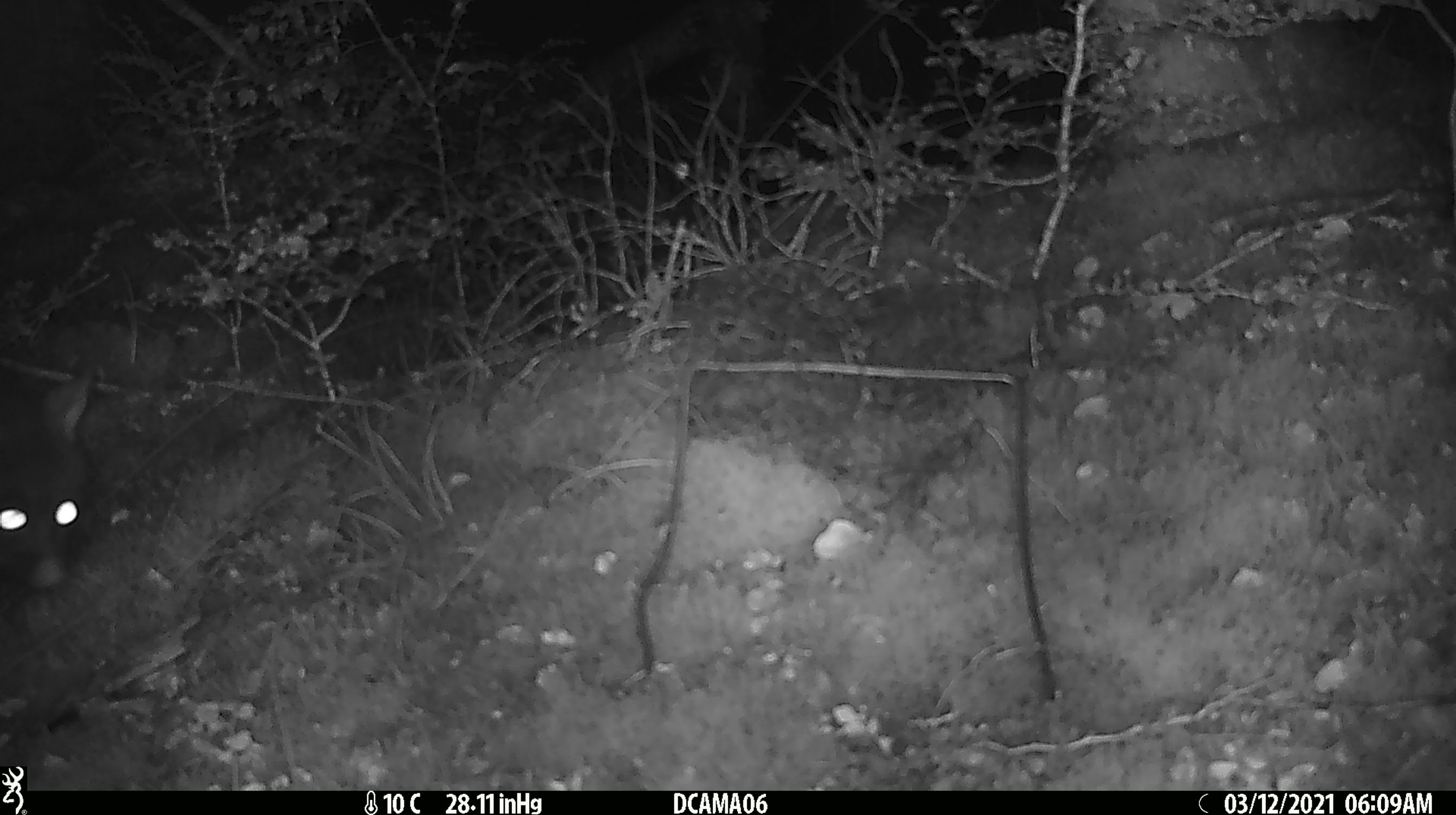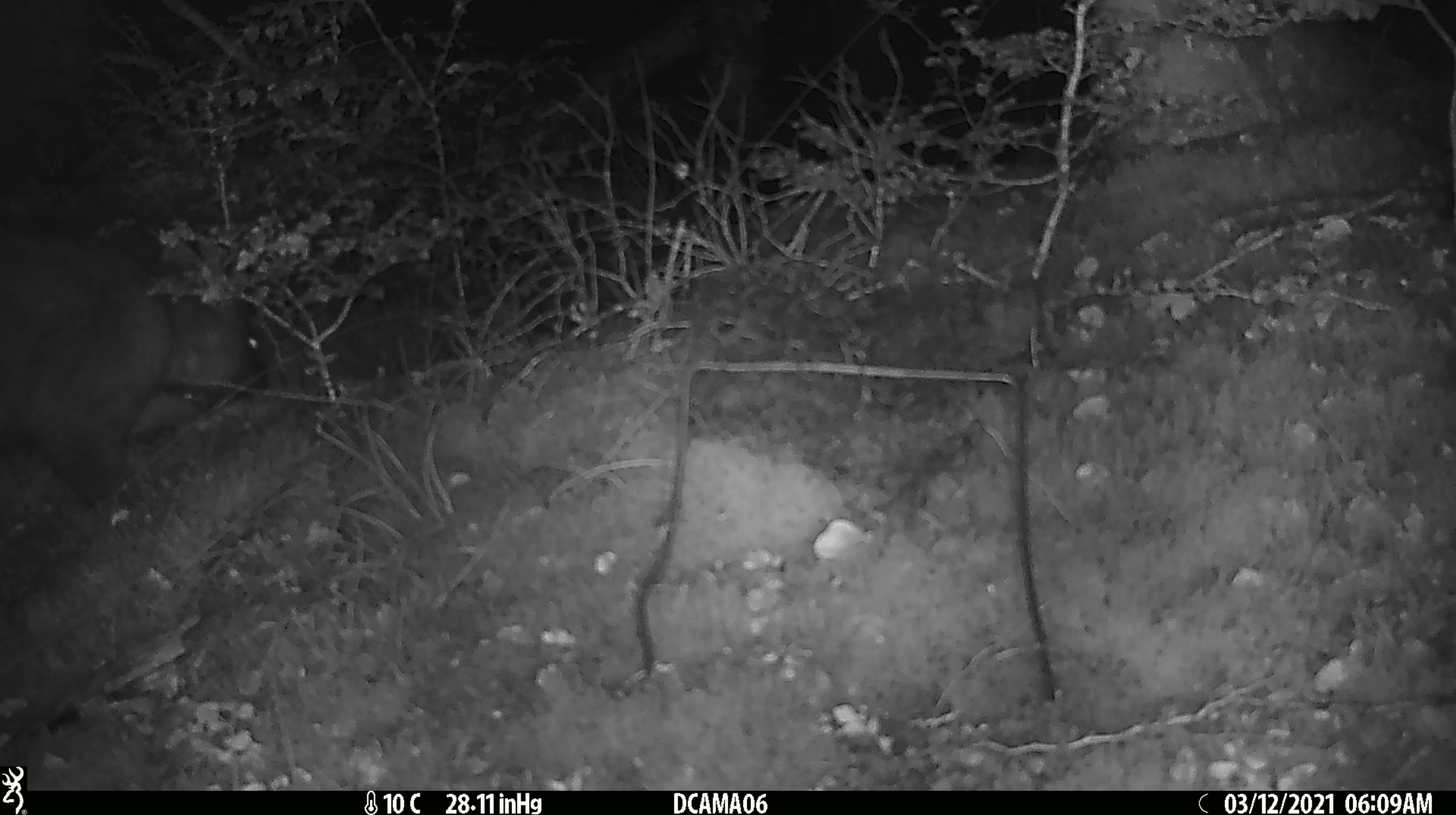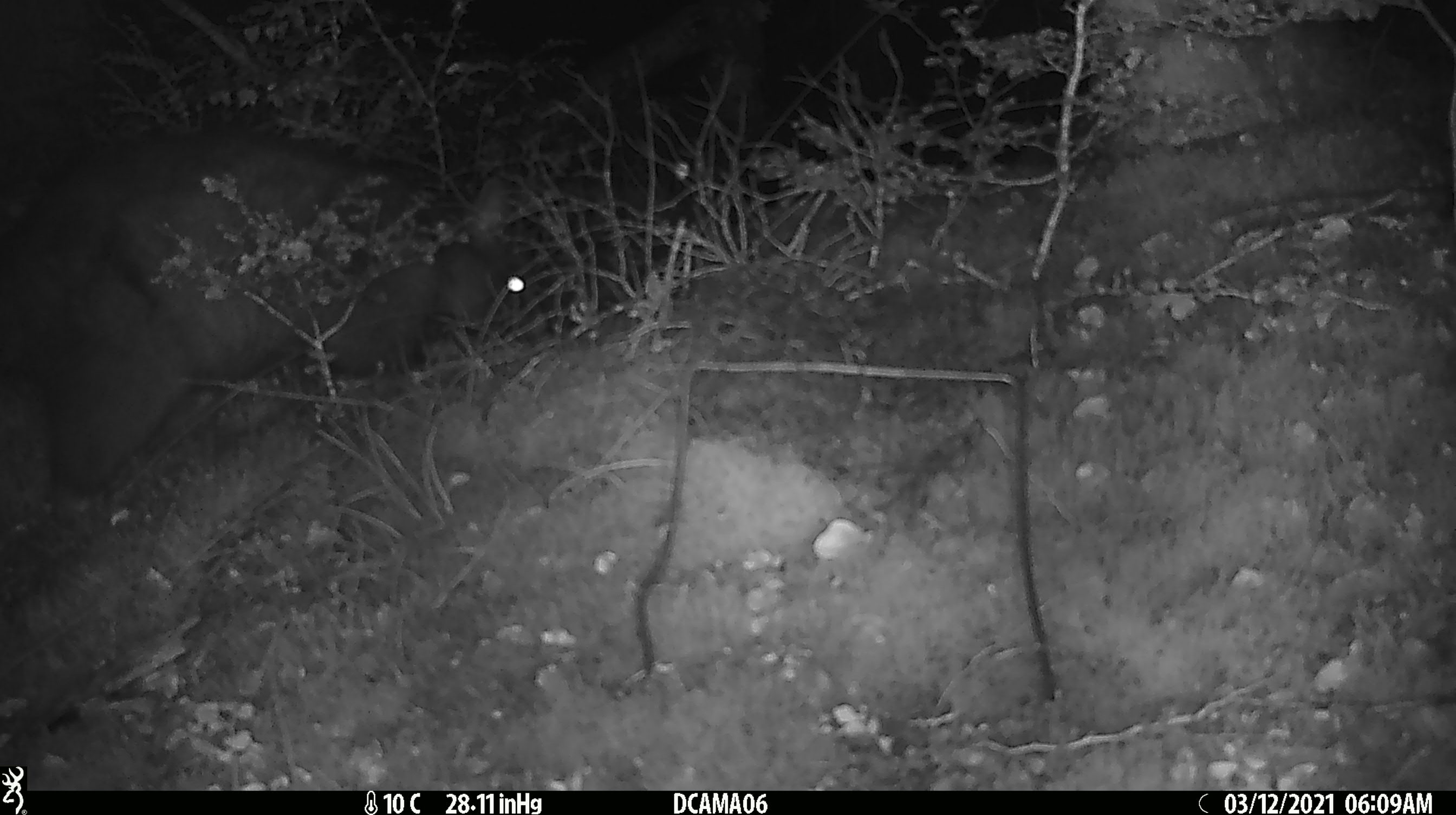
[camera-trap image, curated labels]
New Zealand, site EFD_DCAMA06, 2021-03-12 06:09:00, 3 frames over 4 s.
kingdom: Animalia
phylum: Chordata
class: Mammalia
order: Diprotodontia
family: Phalangeridae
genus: Trichosurus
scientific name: Trichosurus vulpecula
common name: common brushtail possum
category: possum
Possum (common brushtail possum) (Trichosurus vulpecula).